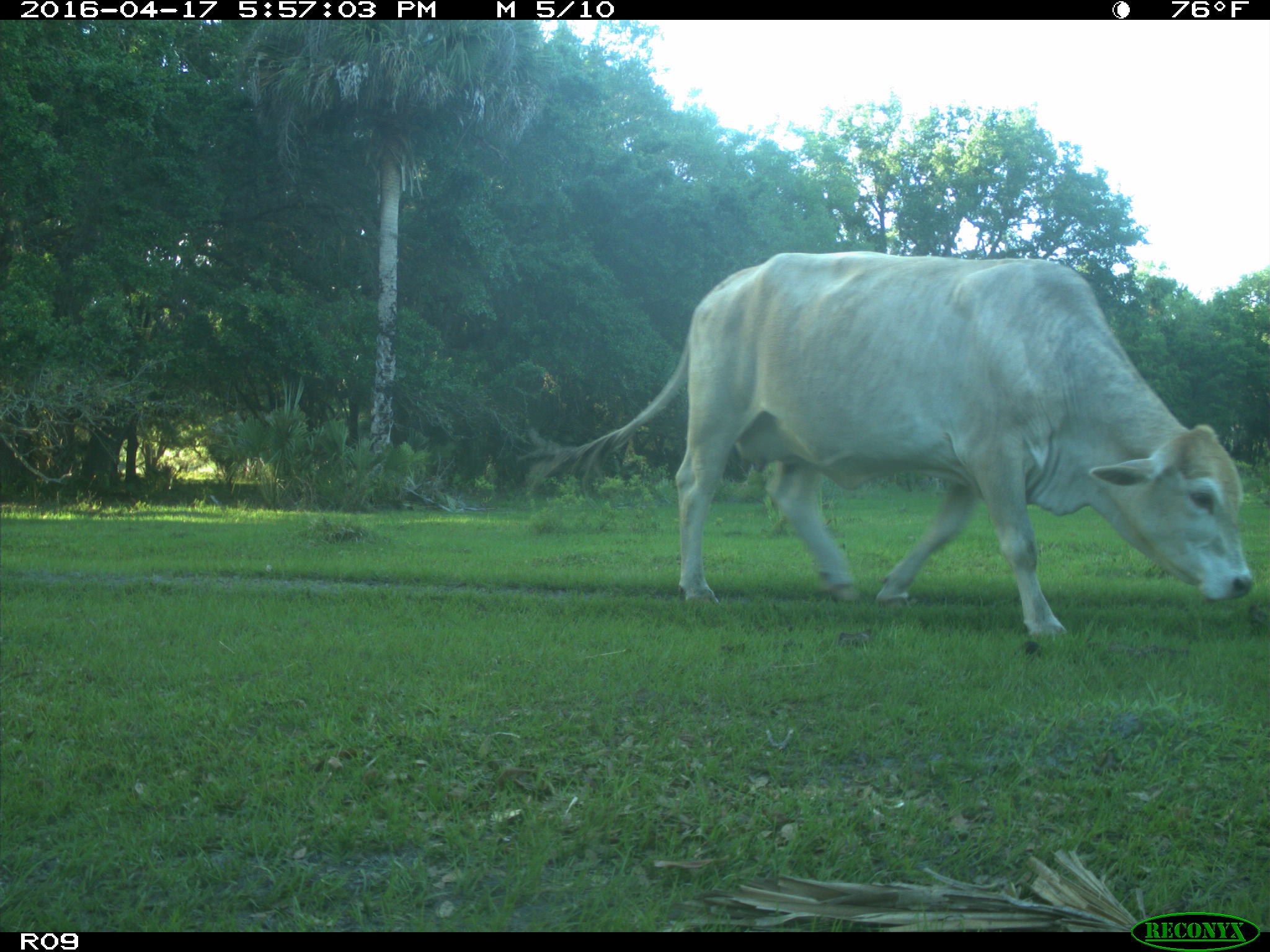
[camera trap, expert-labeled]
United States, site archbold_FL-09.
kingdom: Animalia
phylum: Chordata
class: Mammalia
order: Artiodactyla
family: Bovidae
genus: Bos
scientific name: Bos taurus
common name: domestic cow